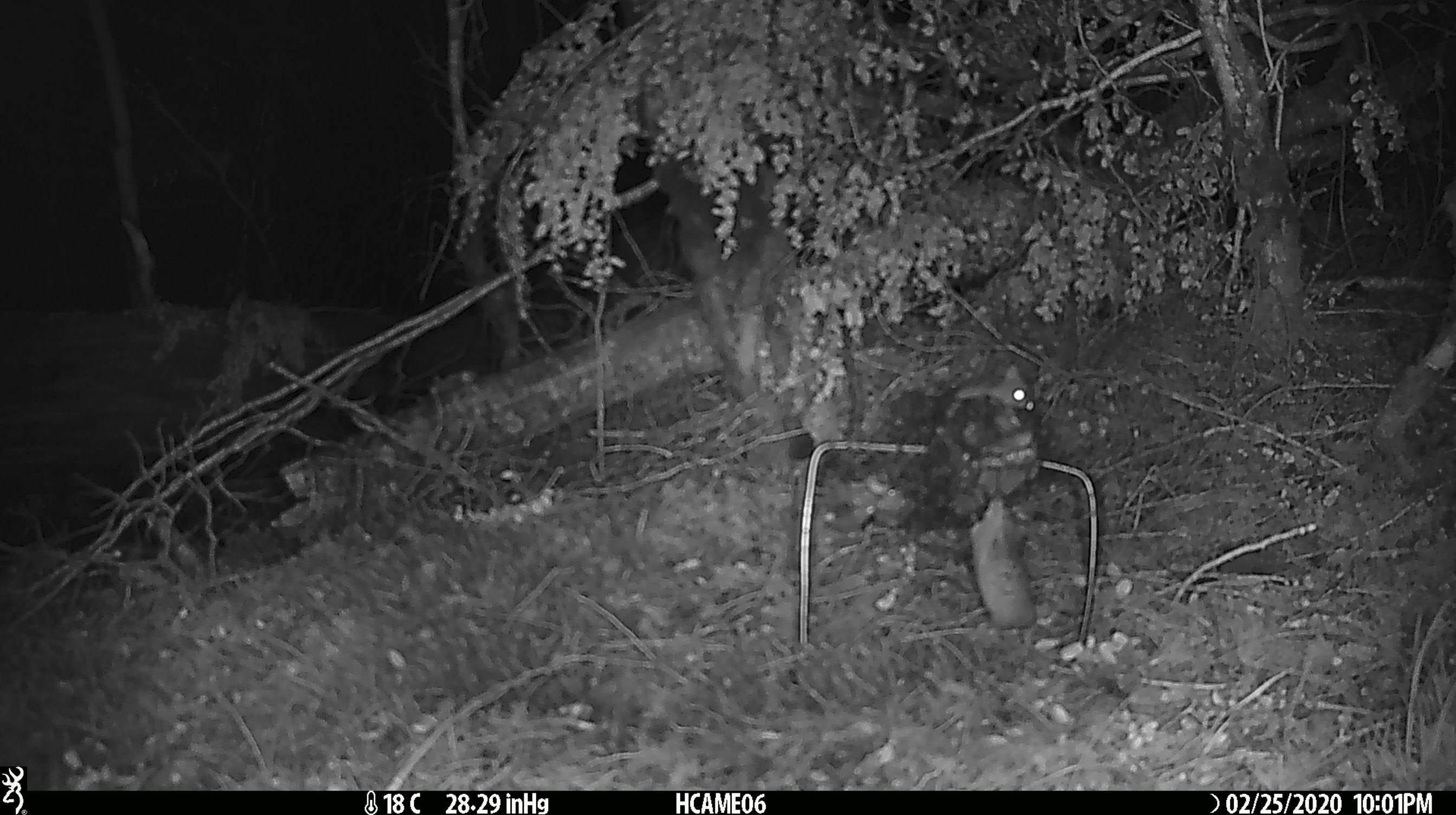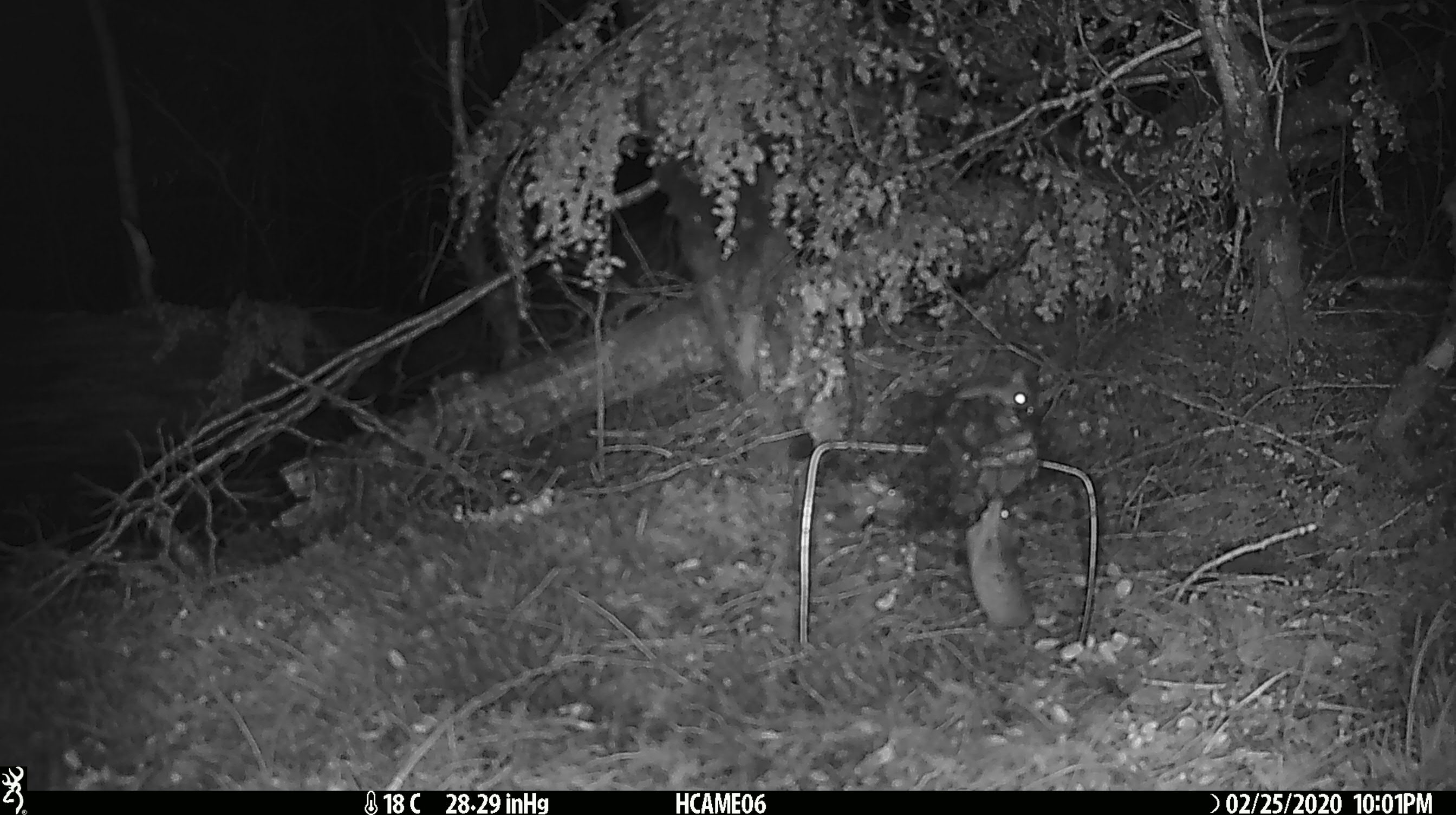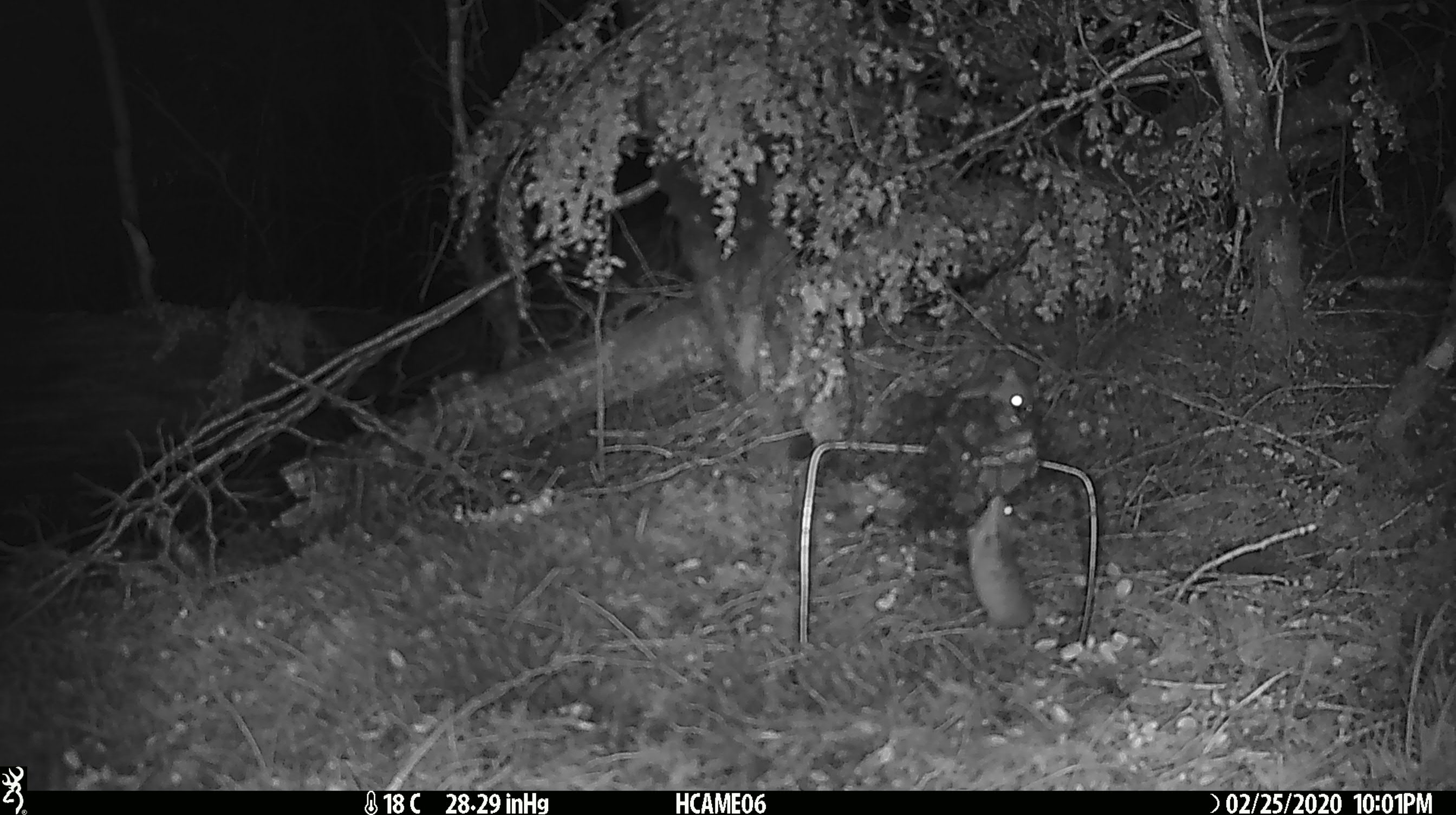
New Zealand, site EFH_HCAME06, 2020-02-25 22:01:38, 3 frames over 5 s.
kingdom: Animalia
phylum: Chordata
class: Mammalia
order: Rodentia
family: Muridae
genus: Mus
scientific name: Mus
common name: mouse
Mouse (Mus).